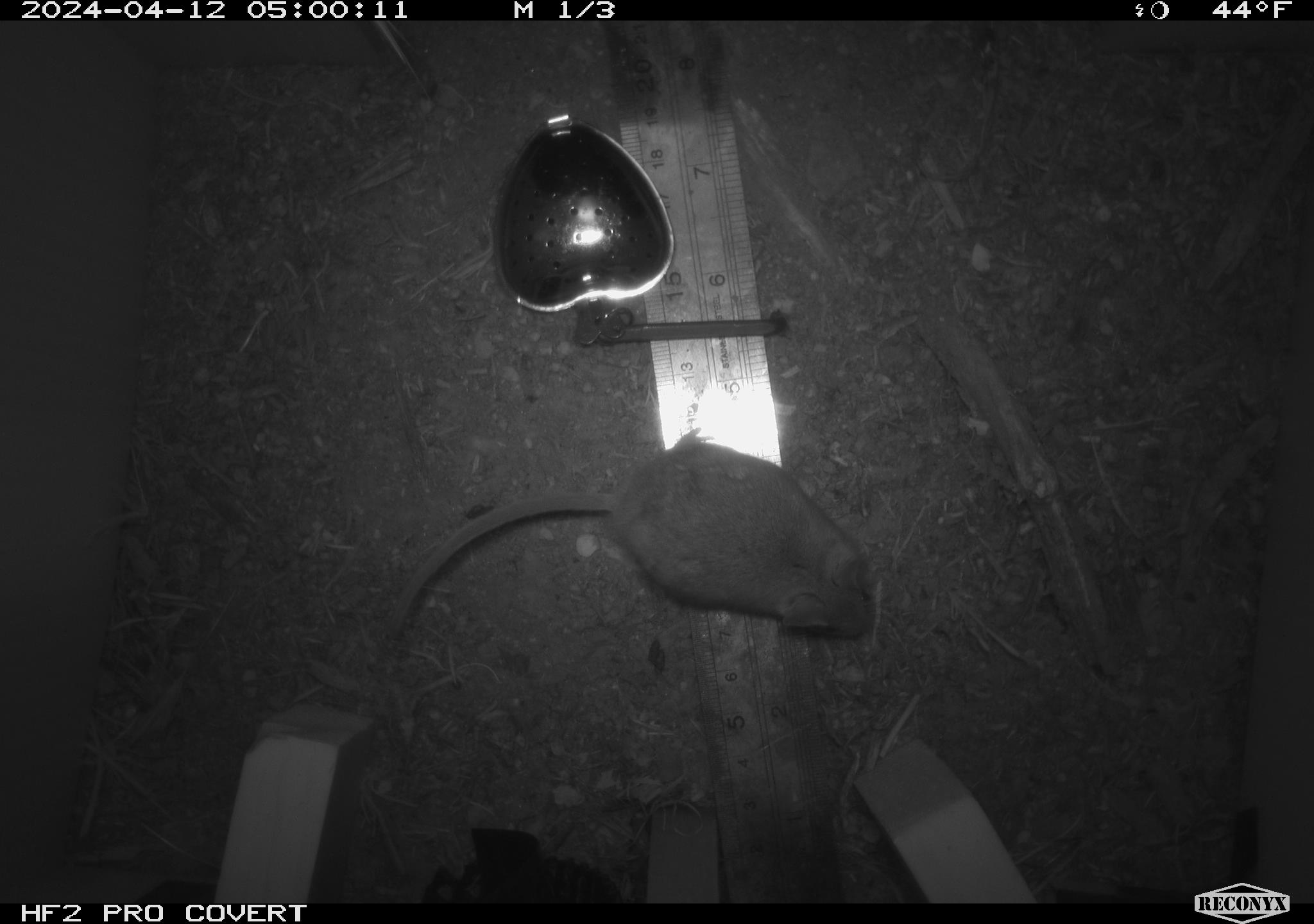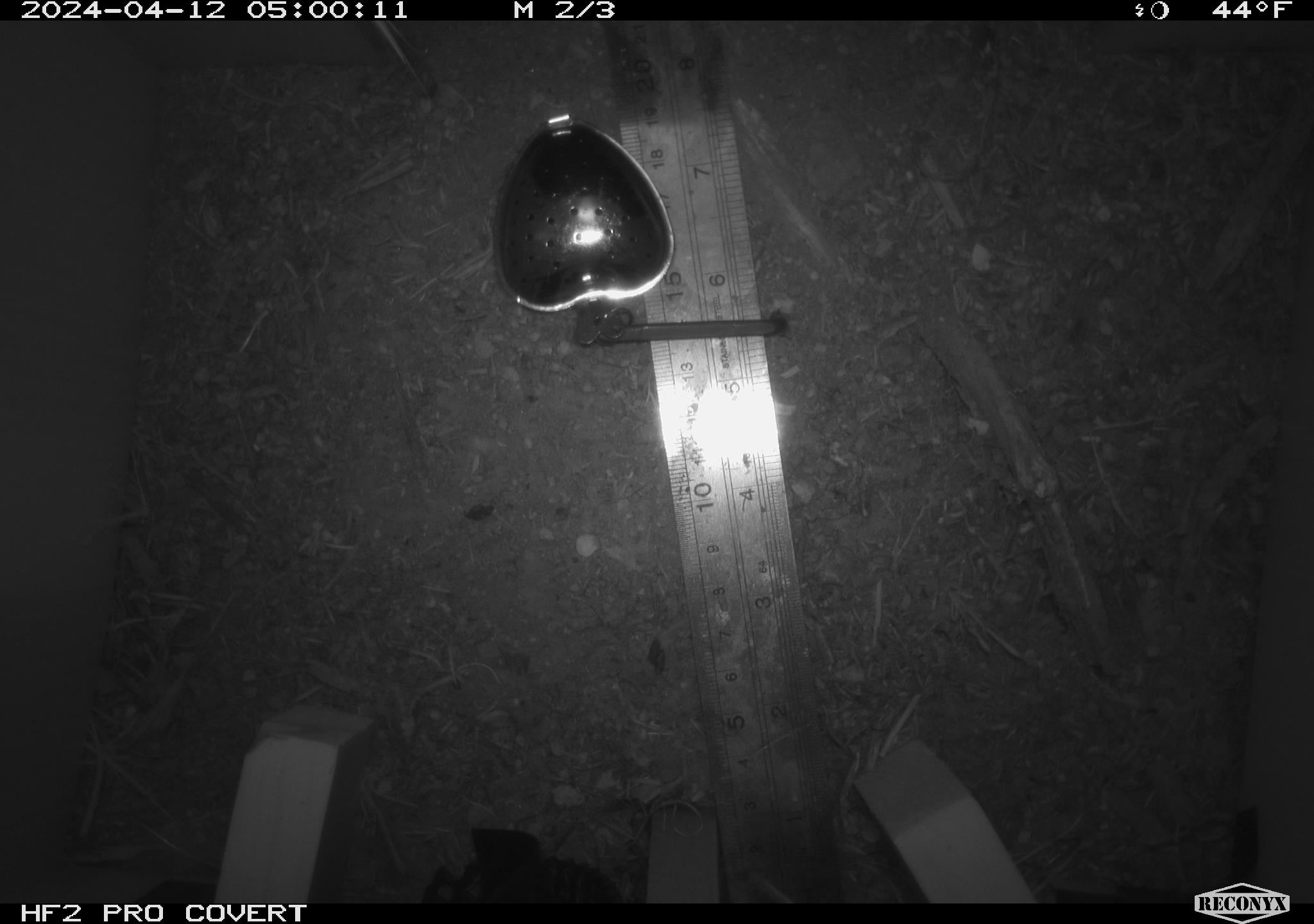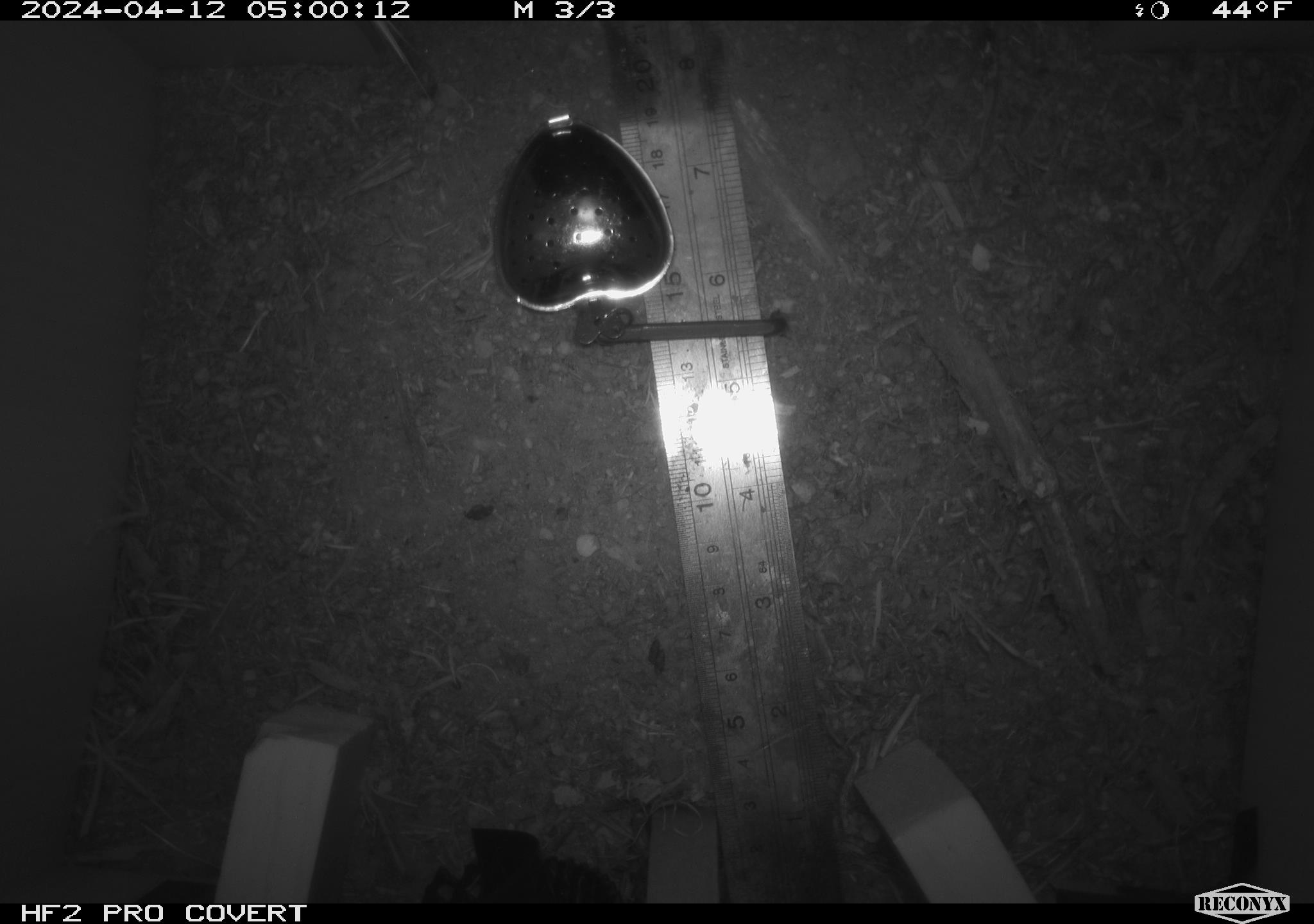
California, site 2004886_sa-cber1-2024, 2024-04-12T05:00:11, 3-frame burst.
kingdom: Animalia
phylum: Chordata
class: Mammalia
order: Rodentia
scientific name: Rodentia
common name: mouse species